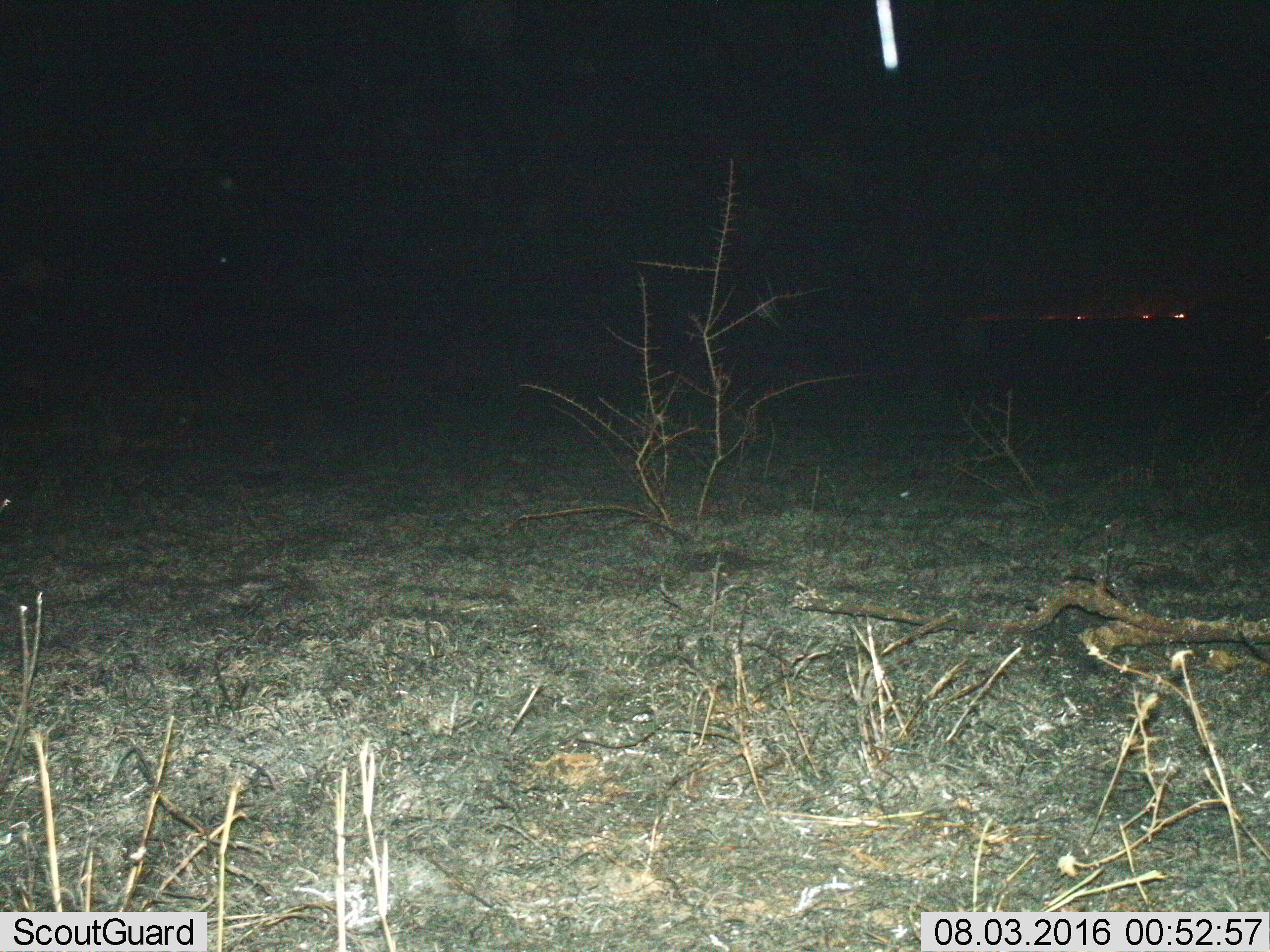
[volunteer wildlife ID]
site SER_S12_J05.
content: unidentified animal